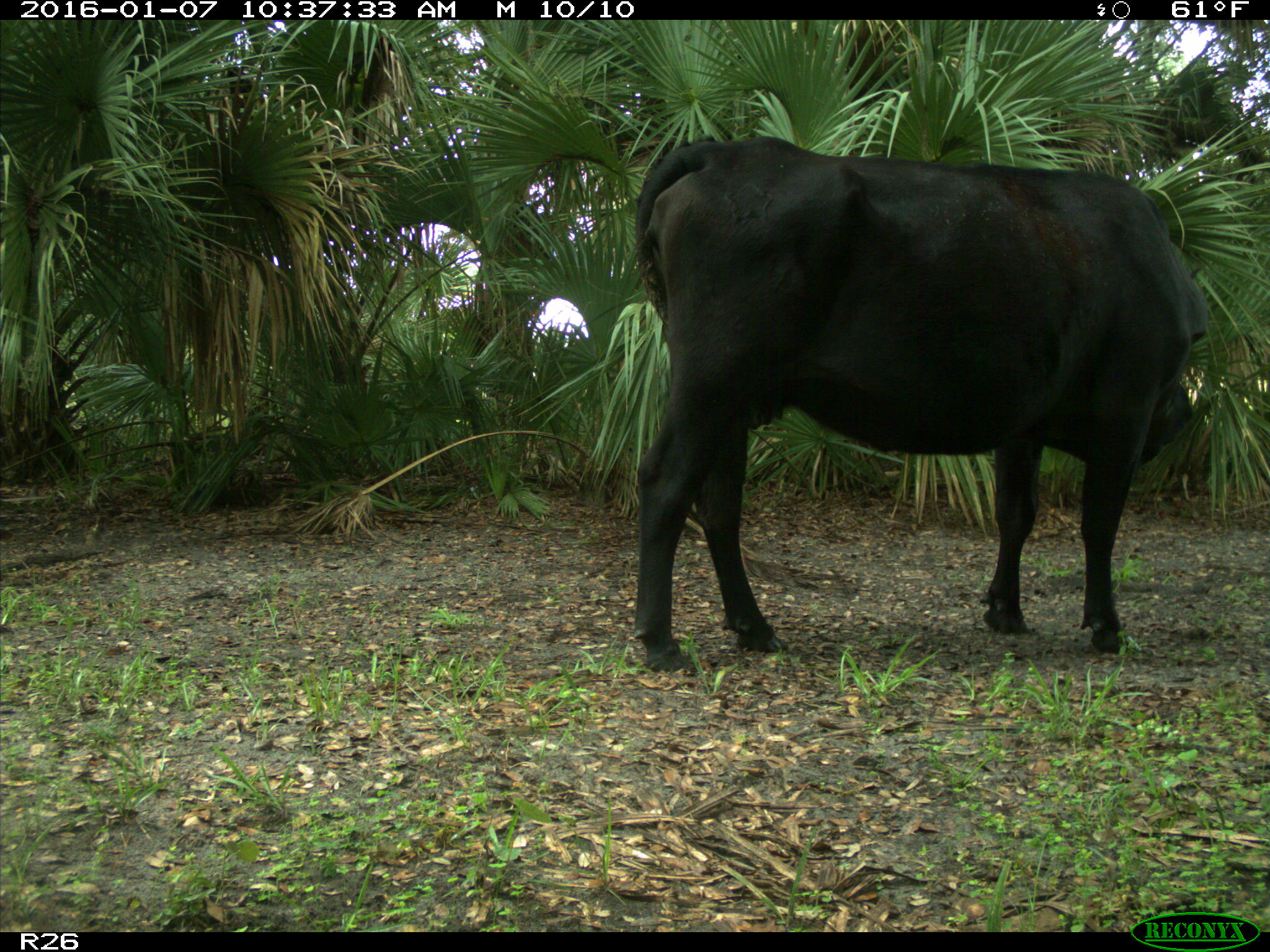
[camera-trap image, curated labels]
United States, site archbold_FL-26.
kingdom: Animalia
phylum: Chordata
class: Mammalia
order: Artiodactyla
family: Bovidae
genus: Bos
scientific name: Bos taurus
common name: domestic cow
Bos taurus (domestic cow).